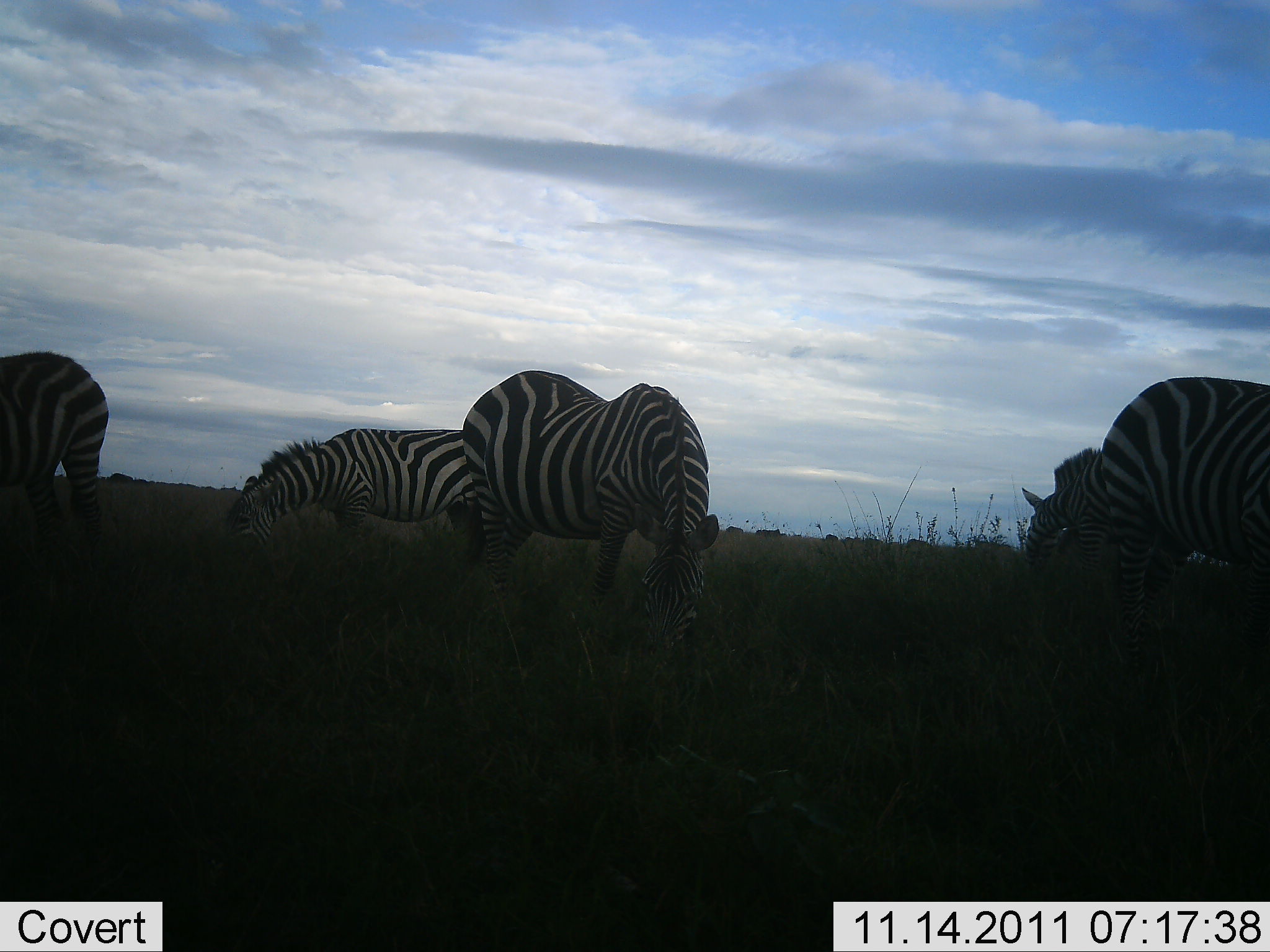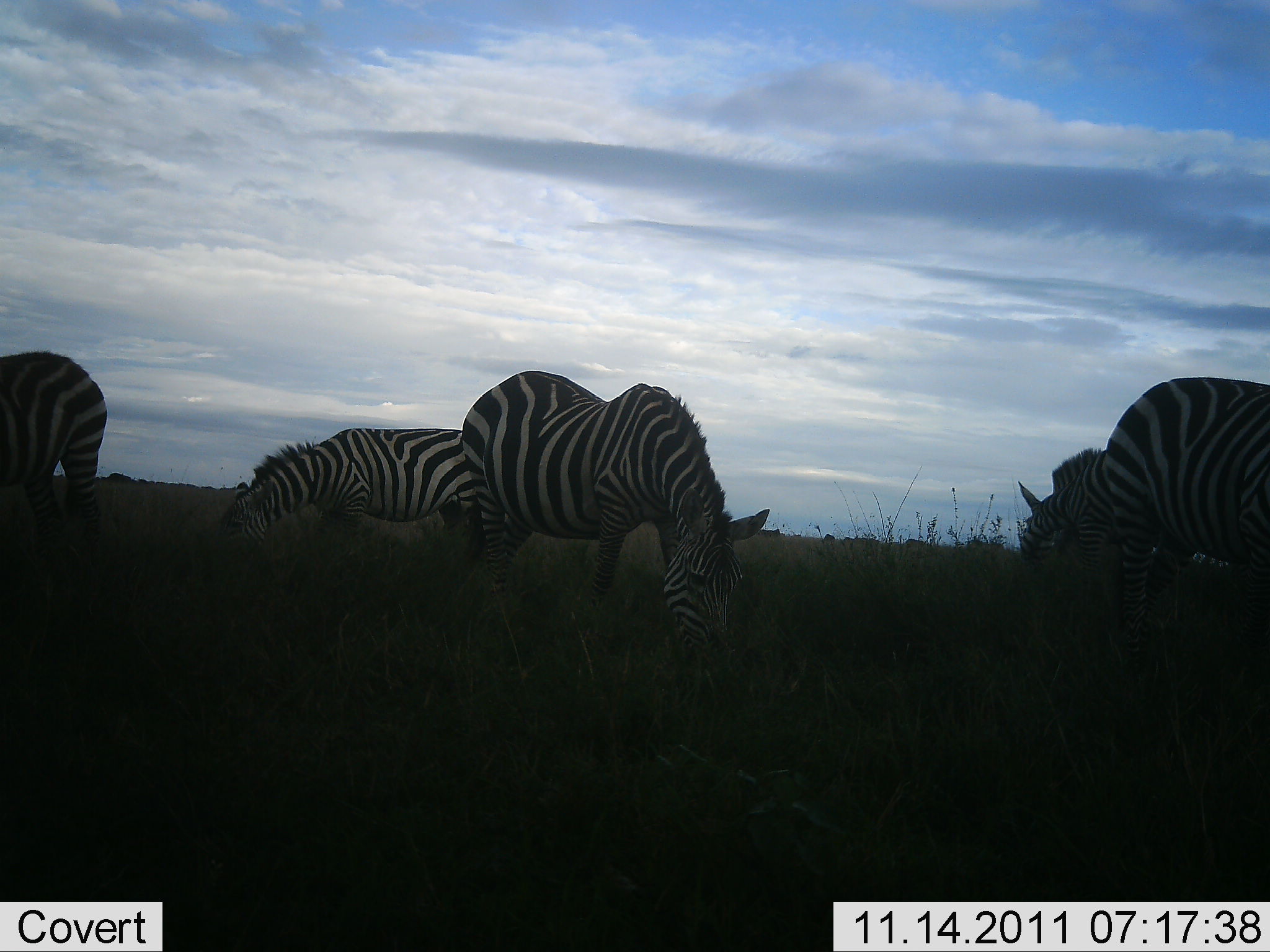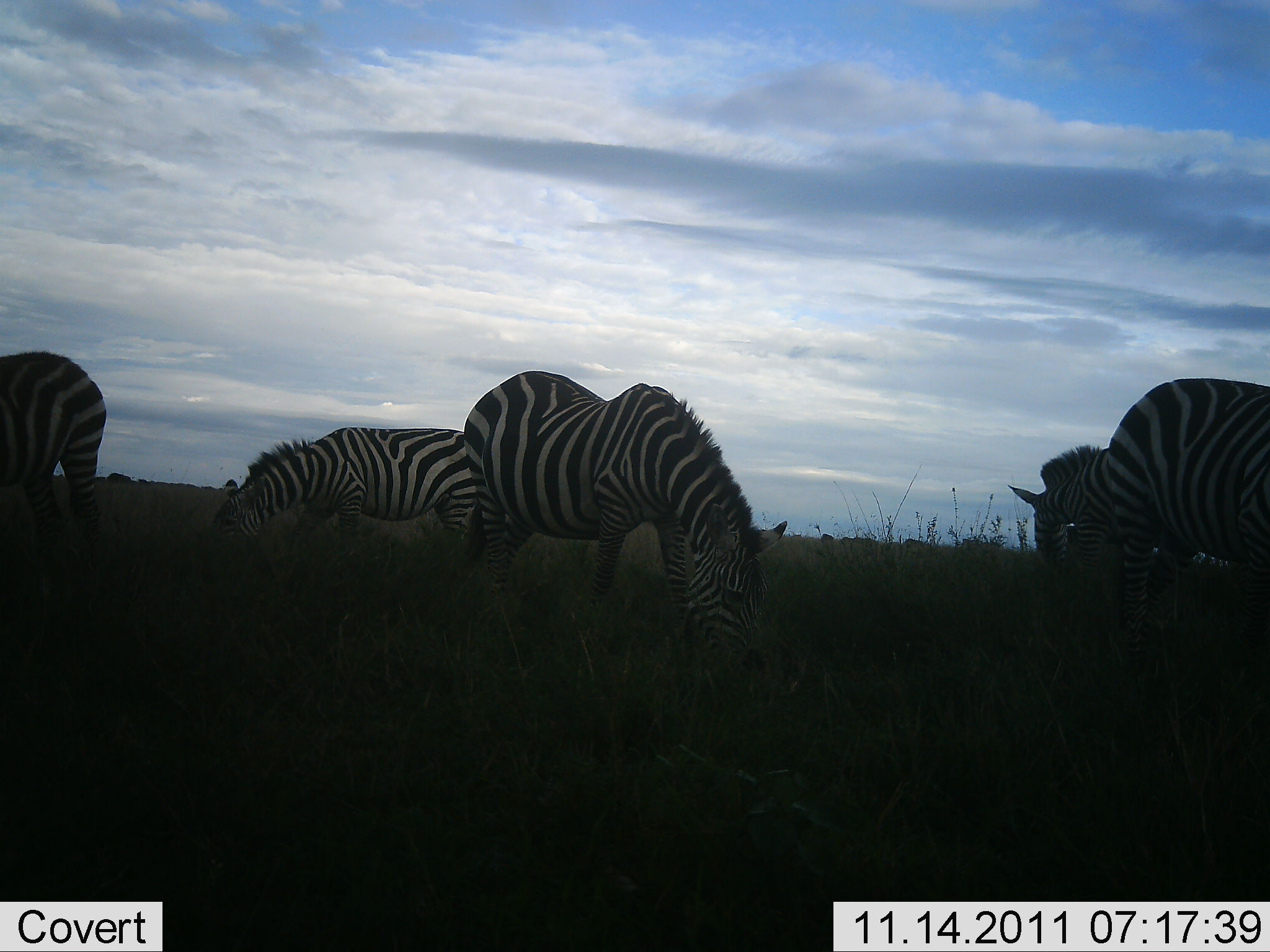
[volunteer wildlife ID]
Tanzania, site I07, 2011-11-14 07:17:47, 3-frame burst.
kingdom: Animalia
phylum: Chordata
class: Mammalia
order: Perissodactyla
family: Equidae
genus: Equus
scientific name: Equus quagga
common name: plains zebra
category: zebra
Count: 5.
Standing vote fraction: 23%.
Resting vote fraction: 0%.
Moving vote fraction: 0%.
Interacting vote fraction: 0%.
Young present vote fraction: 0%.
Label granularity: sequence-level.